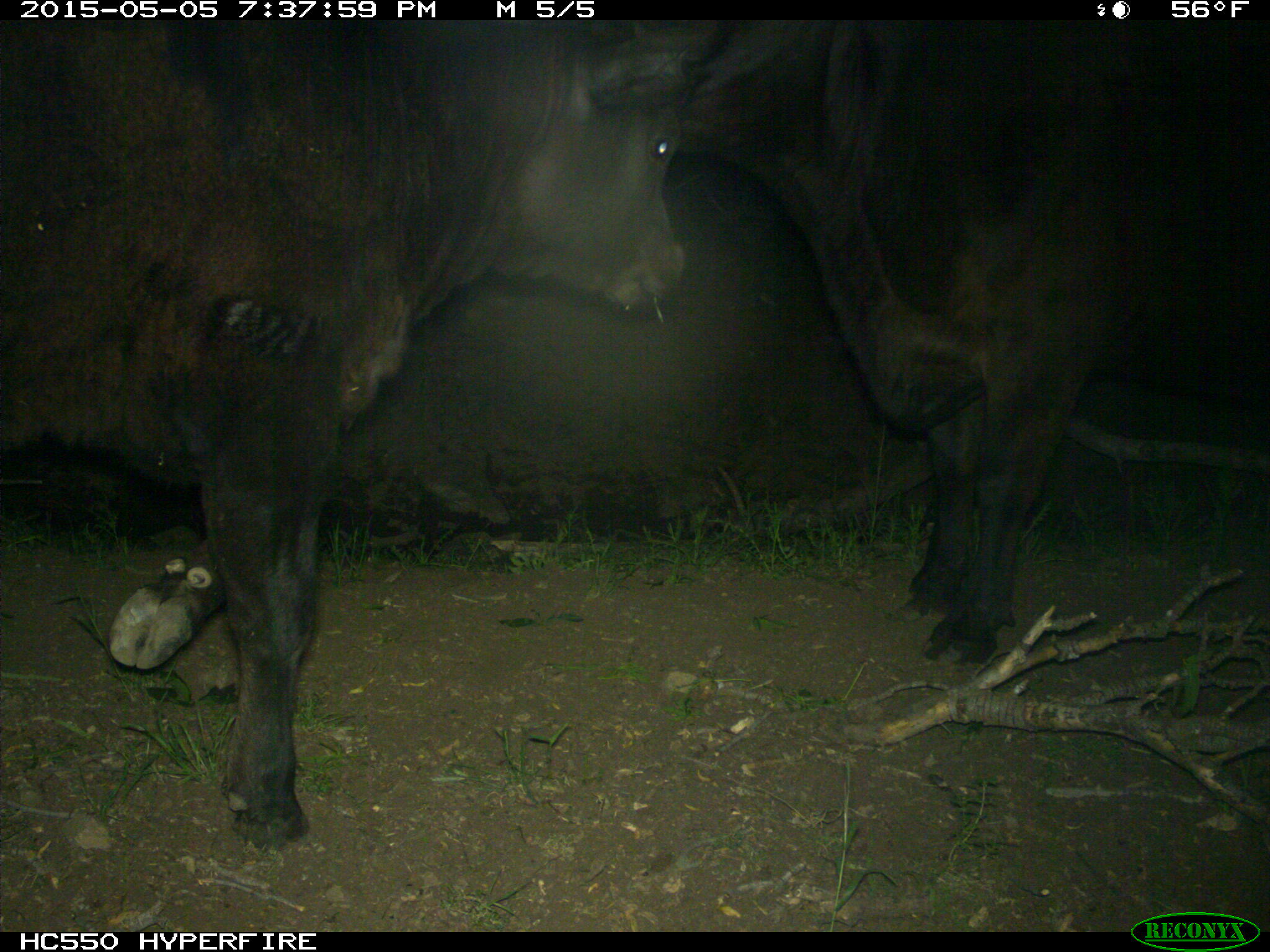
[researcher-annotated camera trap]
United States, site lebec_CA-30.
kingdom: Animalia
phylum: Chordata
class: Mammalia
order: Artiodactyla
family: Bovidae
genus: Bos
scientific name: Bos taurus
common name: domestic cow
Bos taurus (domestic cow).